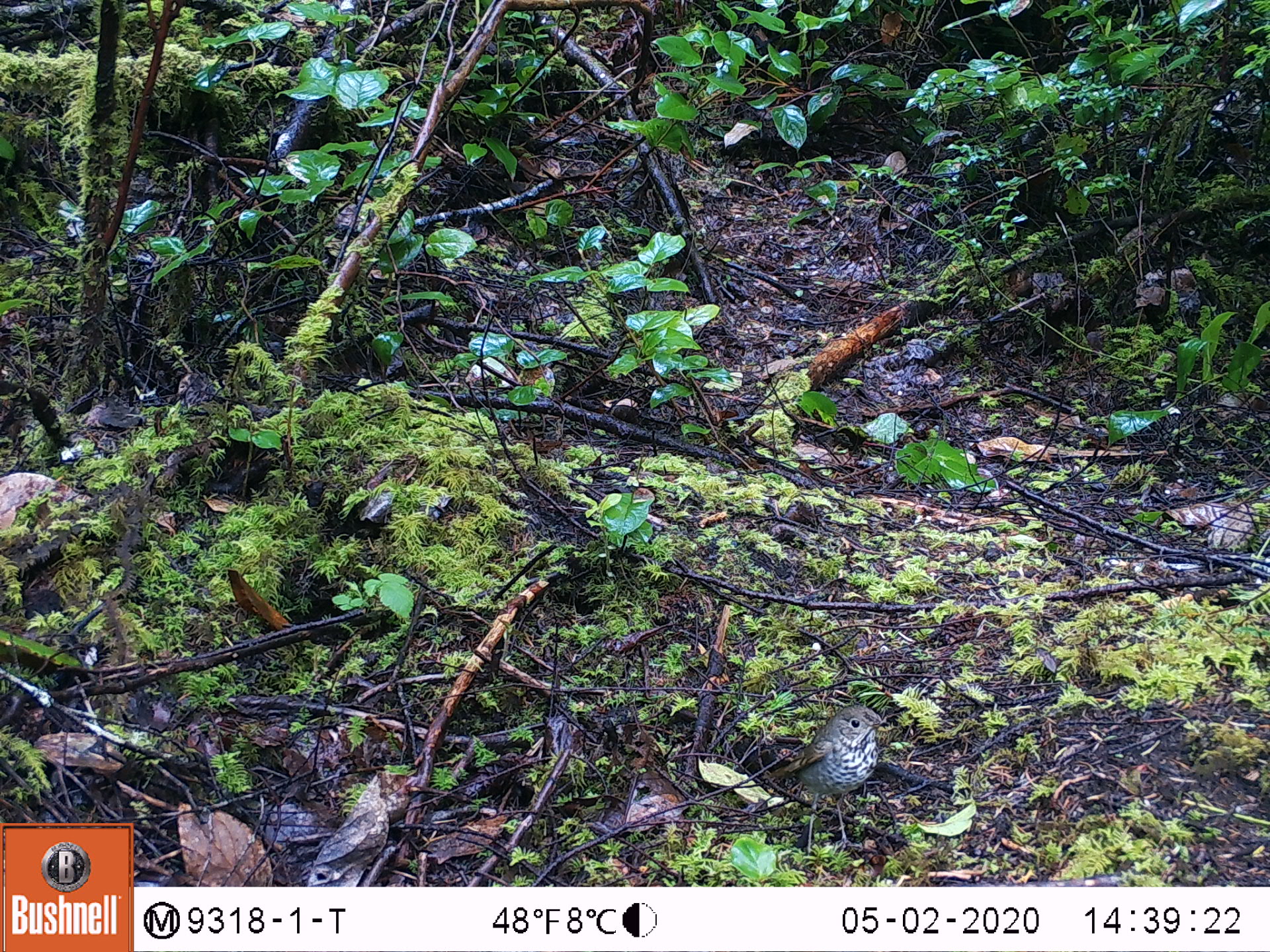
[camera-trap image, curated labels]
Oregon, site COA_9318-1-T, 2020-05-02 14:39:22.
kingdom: Animalia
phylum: Chordata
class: Aves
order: Passeriformes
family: Turdidae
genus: Catharus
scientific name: Catharus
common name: brown thrushes and nightingale-thrushes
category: catharus species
Catharus species (brown thrushes and nightingale-thrushes) (Catharus).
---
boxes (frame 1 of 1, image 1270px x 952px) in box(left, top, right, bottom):
catharus species: box(758, 698, 890, 861)